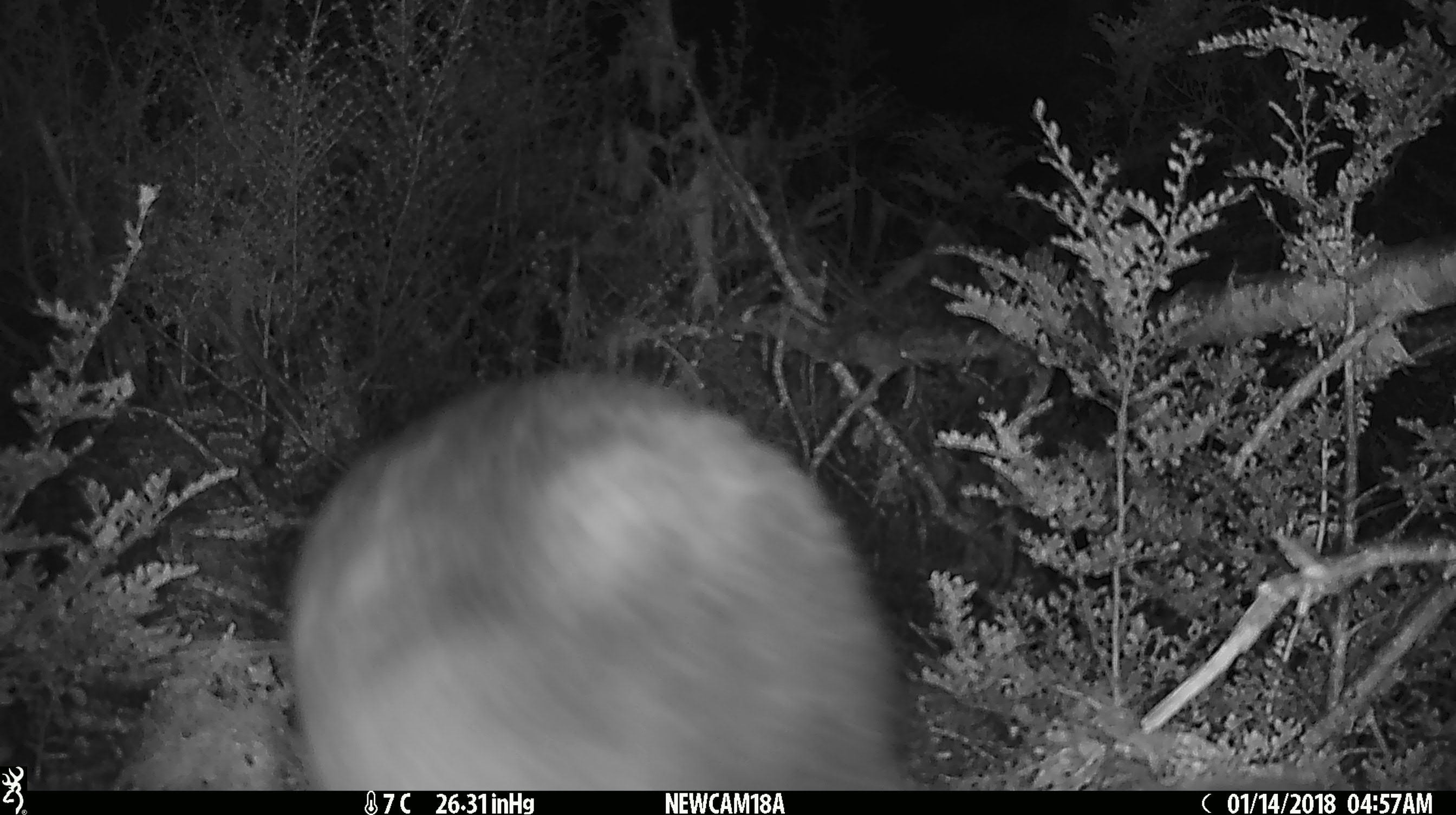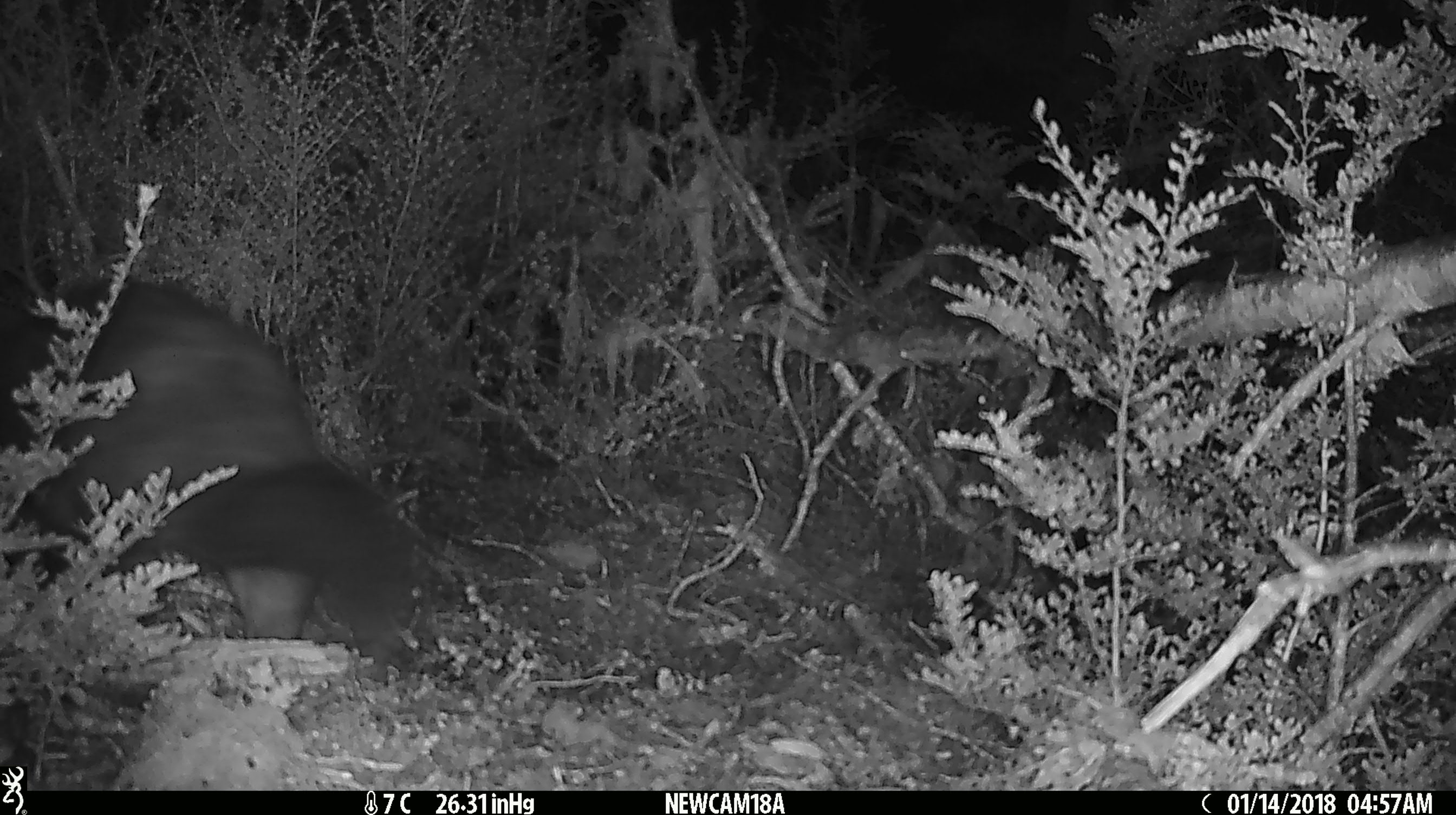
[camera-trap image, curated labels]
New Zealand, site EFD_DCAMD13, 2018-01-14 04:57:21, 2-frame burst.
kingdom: Animalia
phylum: Chordata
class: Mammalia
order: Diprotodontia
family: Phalangeridae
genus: Trichosurus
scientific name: Trichosurus vulpecula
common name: common brushtail possum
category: possum